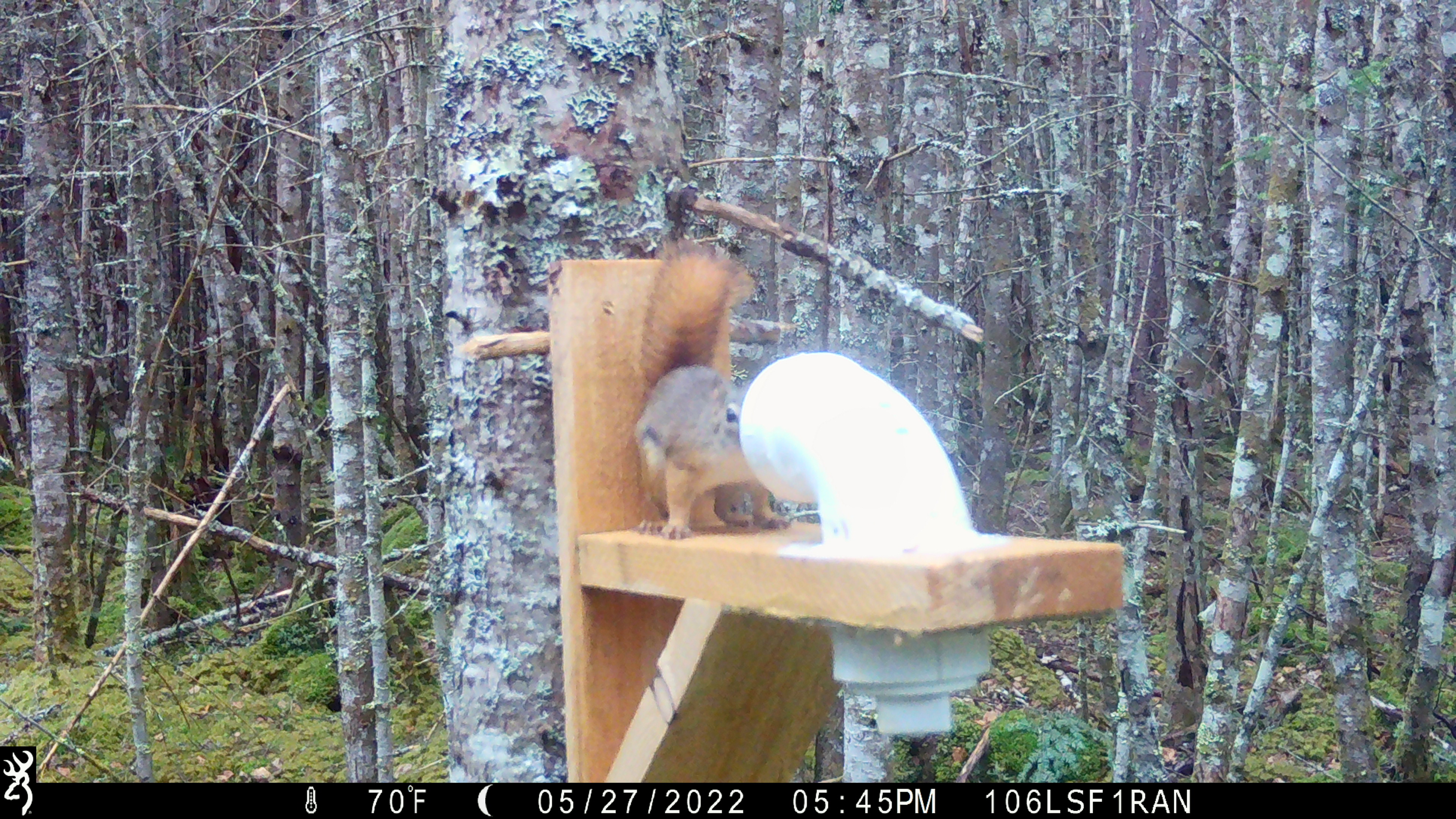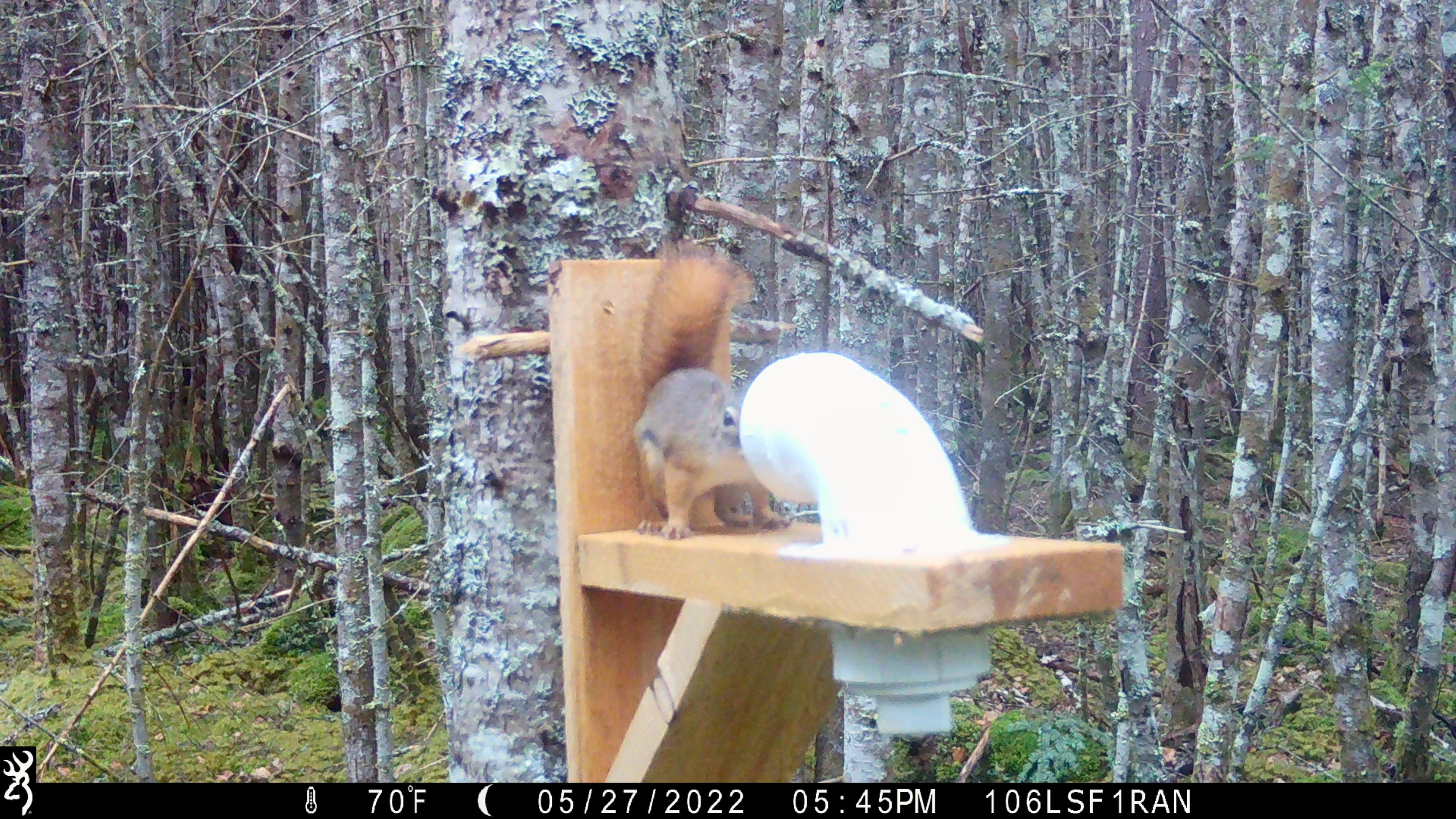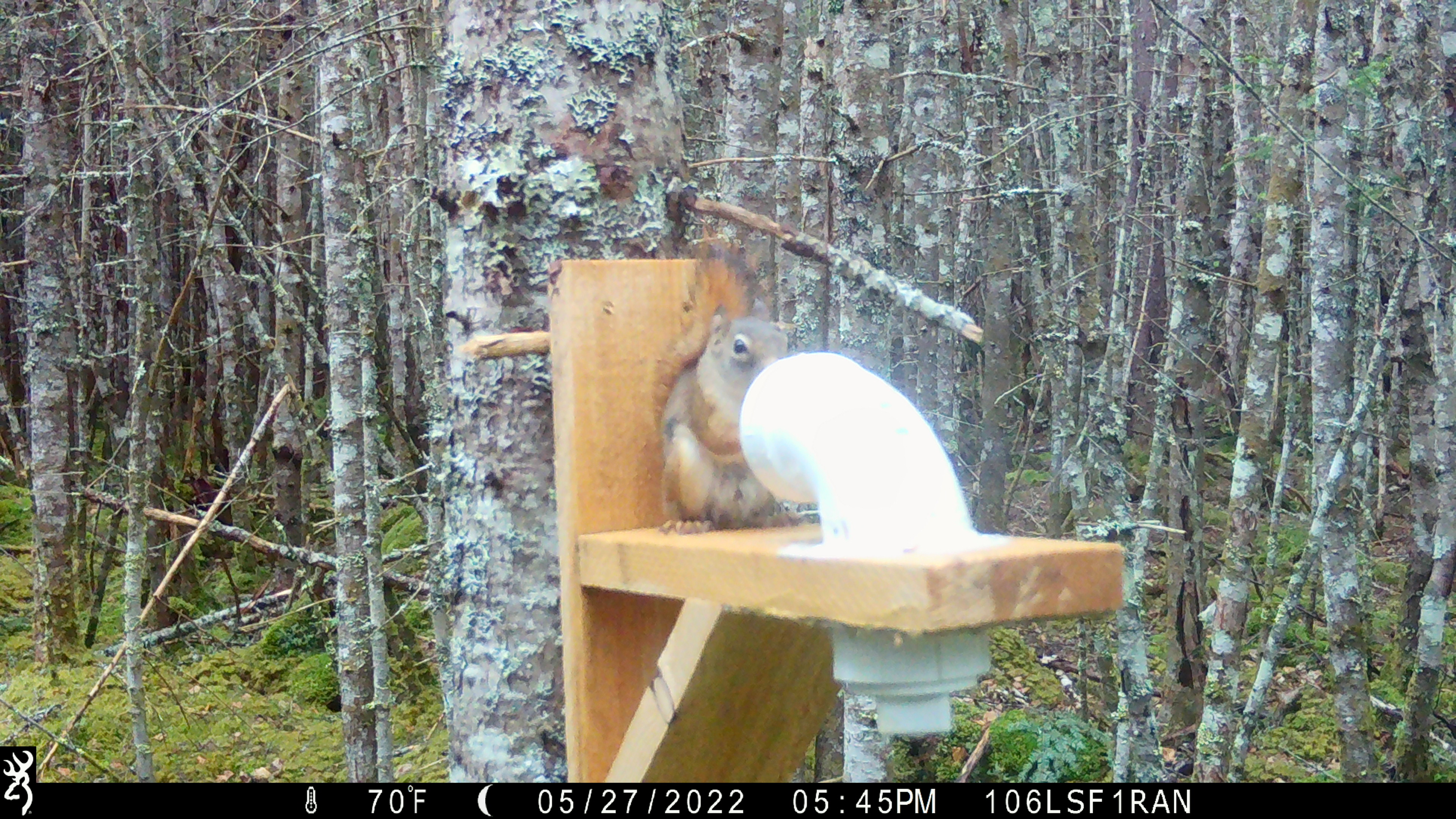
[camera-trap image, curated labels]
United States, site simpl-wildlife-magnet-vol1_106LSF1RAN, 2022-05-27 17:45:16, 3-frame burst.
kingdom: Animalia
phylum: Chordata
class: Mammalia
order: Rodentia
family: Sciuridae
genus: Tamiasciurus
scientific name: Tamiasciurus hudsonicus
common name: red squirrel